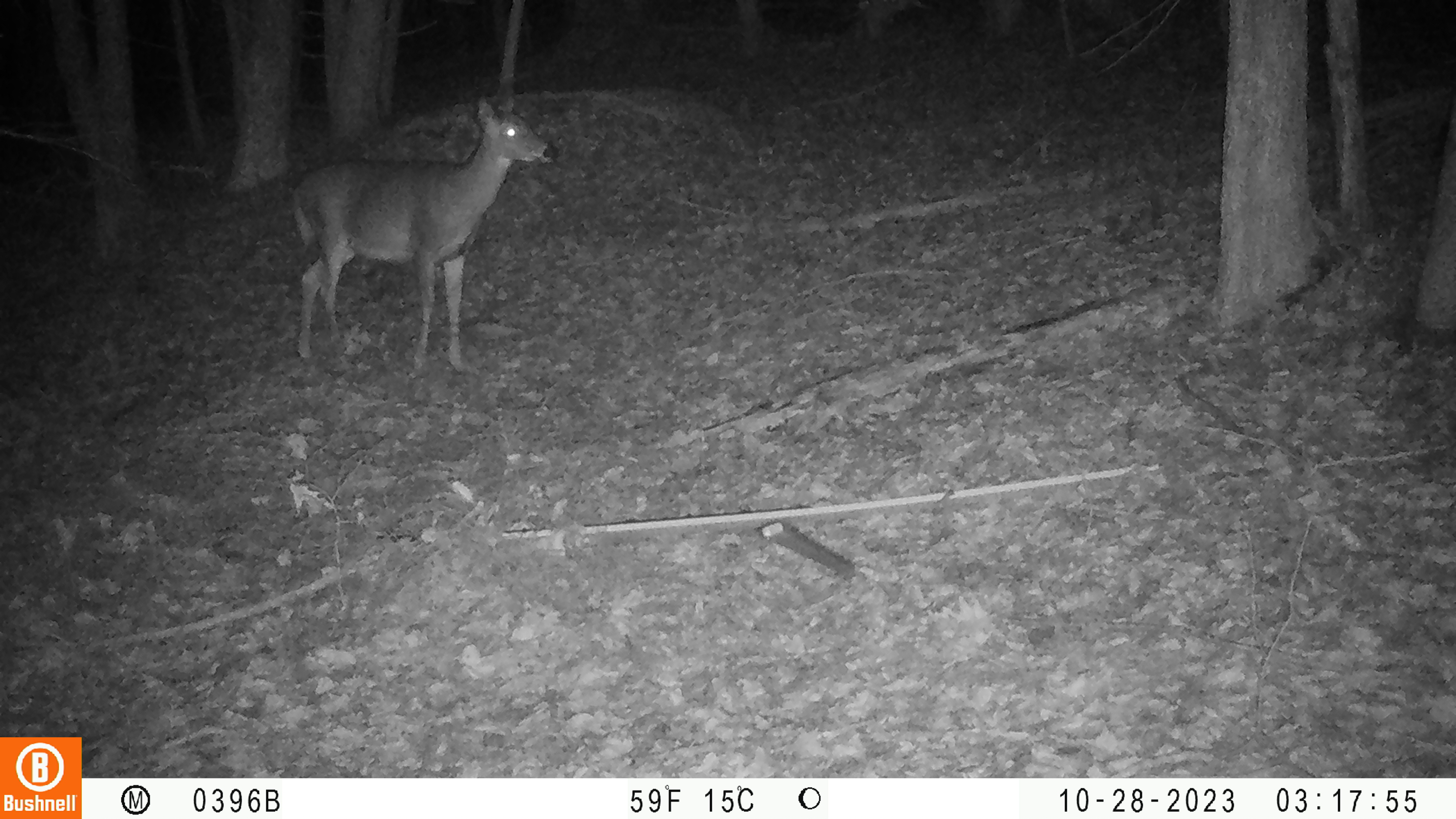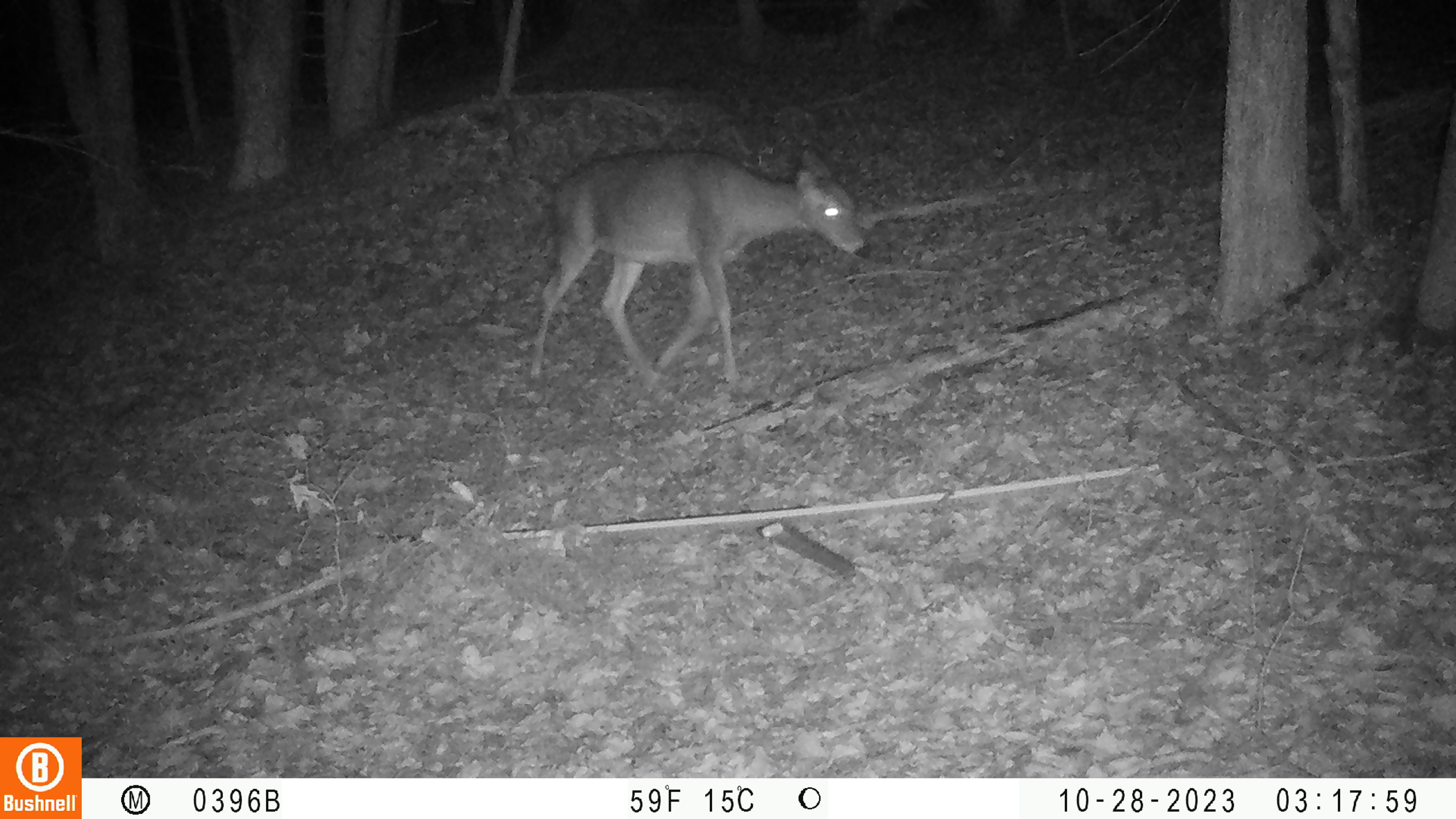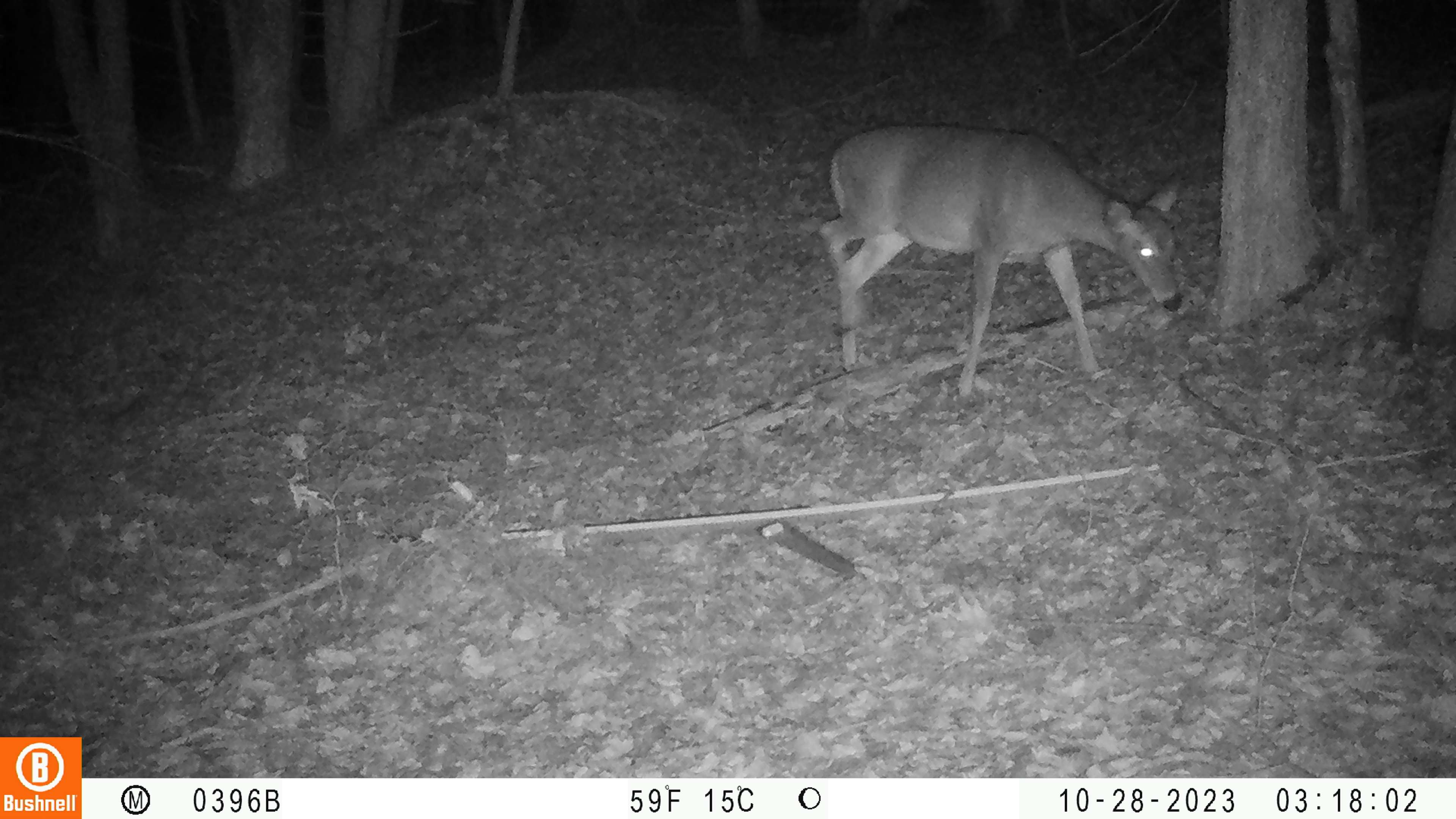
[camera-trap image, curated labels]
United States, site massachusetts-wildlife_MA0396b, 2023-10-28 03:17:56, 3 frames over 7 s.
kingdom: Animalia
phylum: Chordata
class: Mammalia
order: Artiodactyla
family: Cervidae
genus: Odocoileus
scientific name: Odocoileus virginianus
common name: white-tailed deer